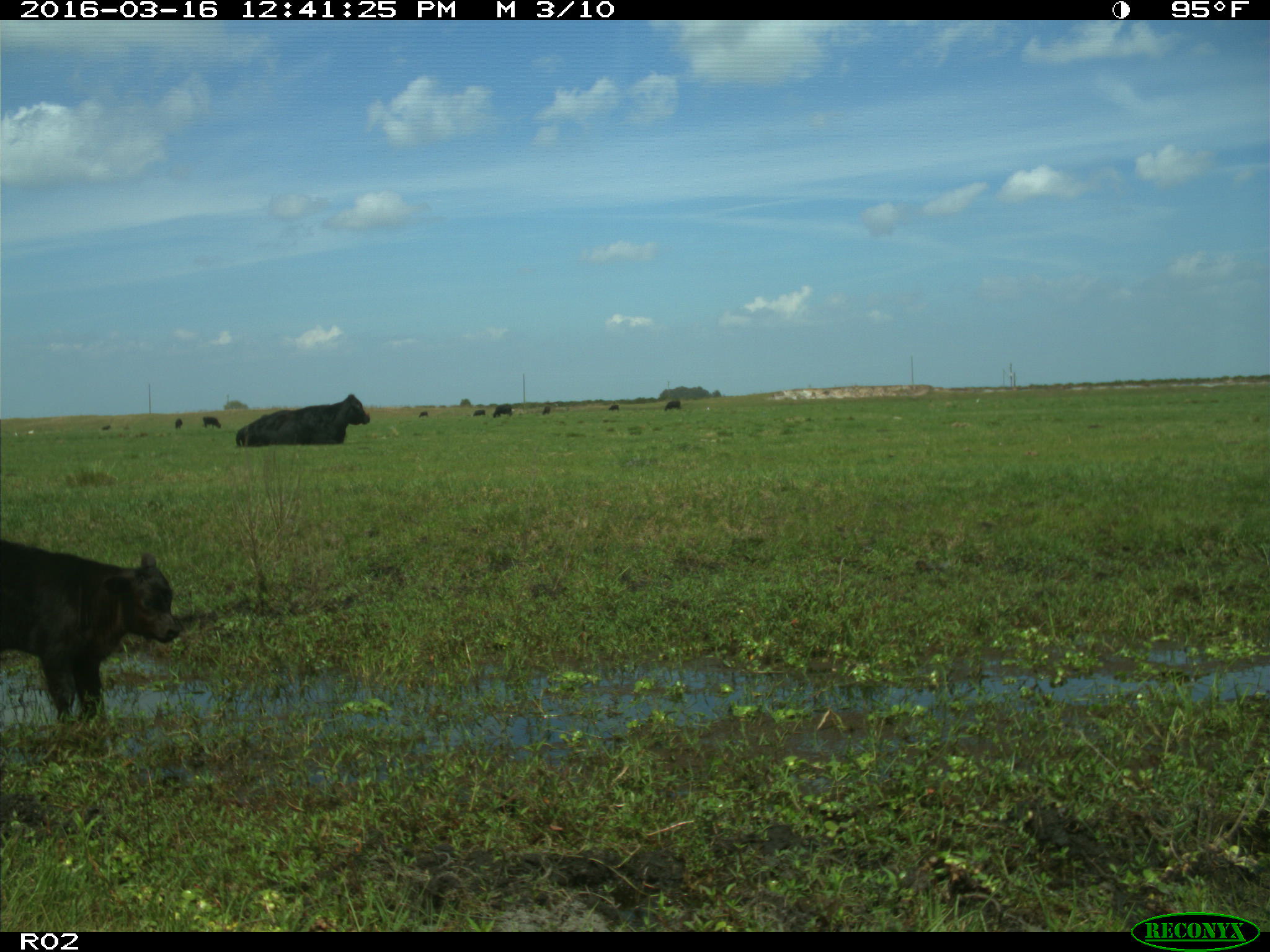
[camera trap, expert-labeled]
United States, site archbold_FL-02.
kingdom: Animalia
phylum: Chordata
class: Mammalia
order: Artiodactyla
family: Bovidae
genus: Bos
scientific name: Bos taurus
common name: domestic cow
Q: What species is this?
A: Bos taurus (domestic cow).